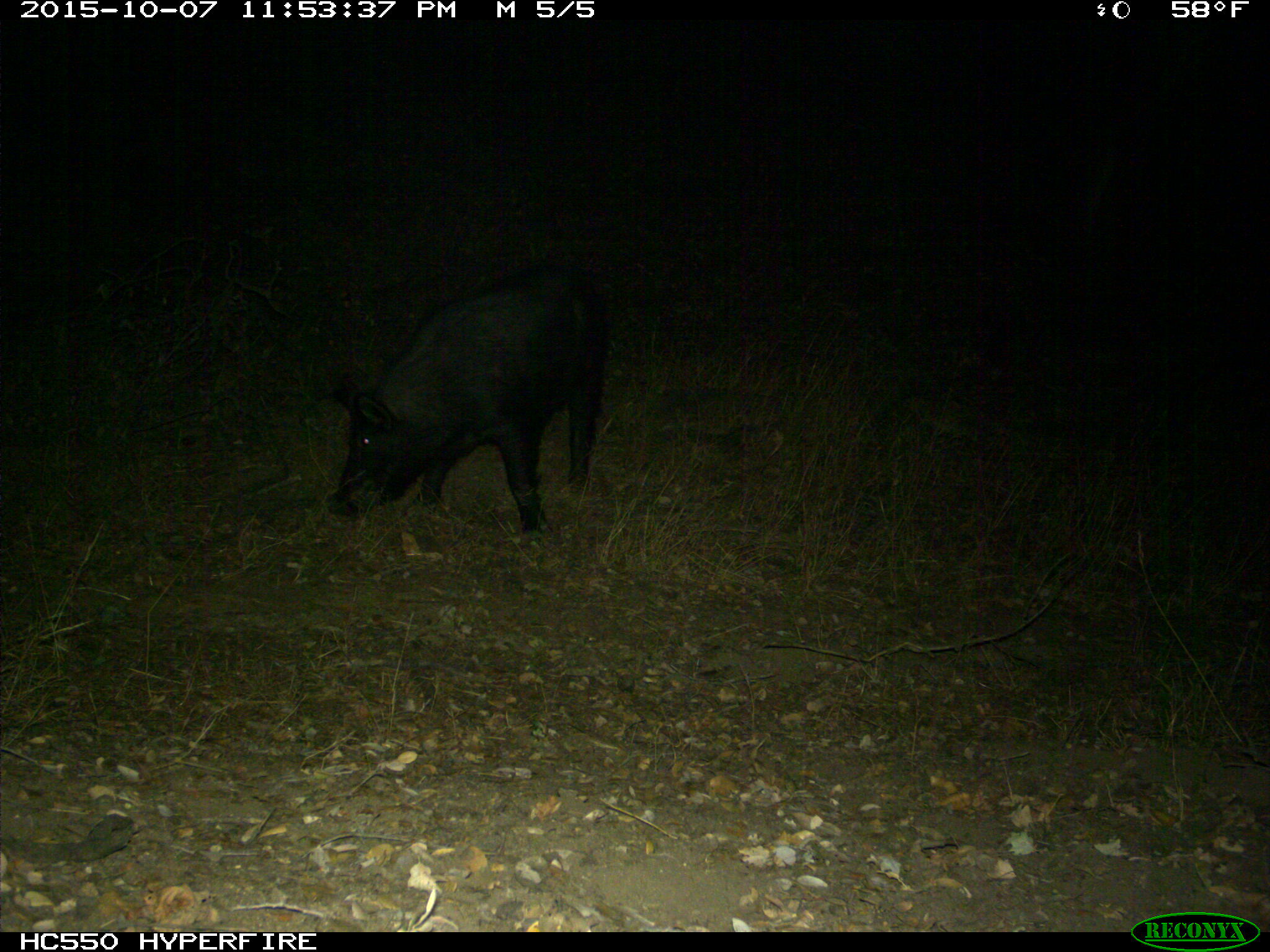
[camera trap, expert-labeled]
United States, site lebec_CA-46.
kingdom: Animalia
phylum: Chordata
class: Mammalia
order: Artiodactyla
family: Suidae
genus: Sus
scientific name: Sus scrofa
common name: wild boar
Sus scrofa (wild boar).